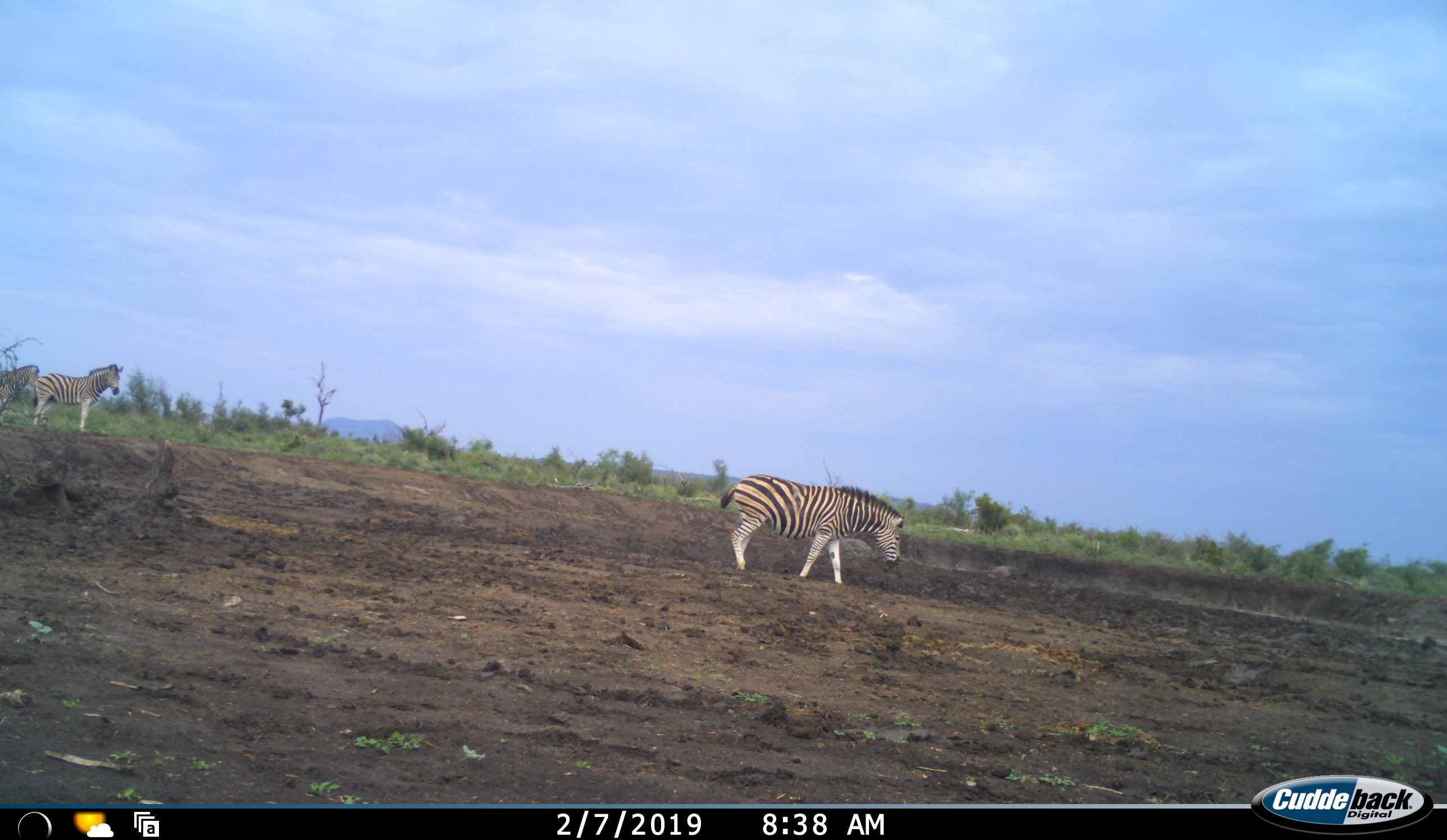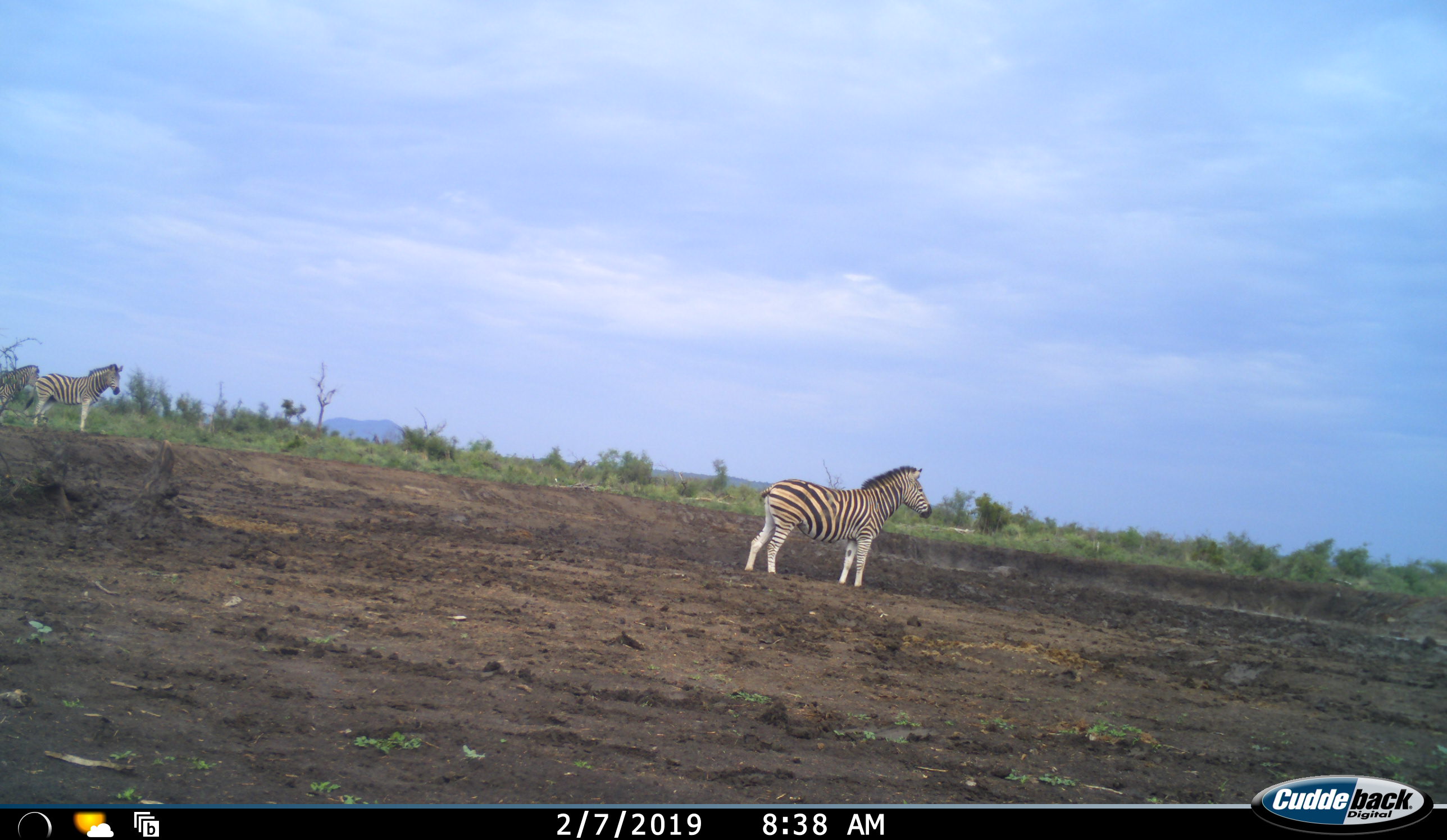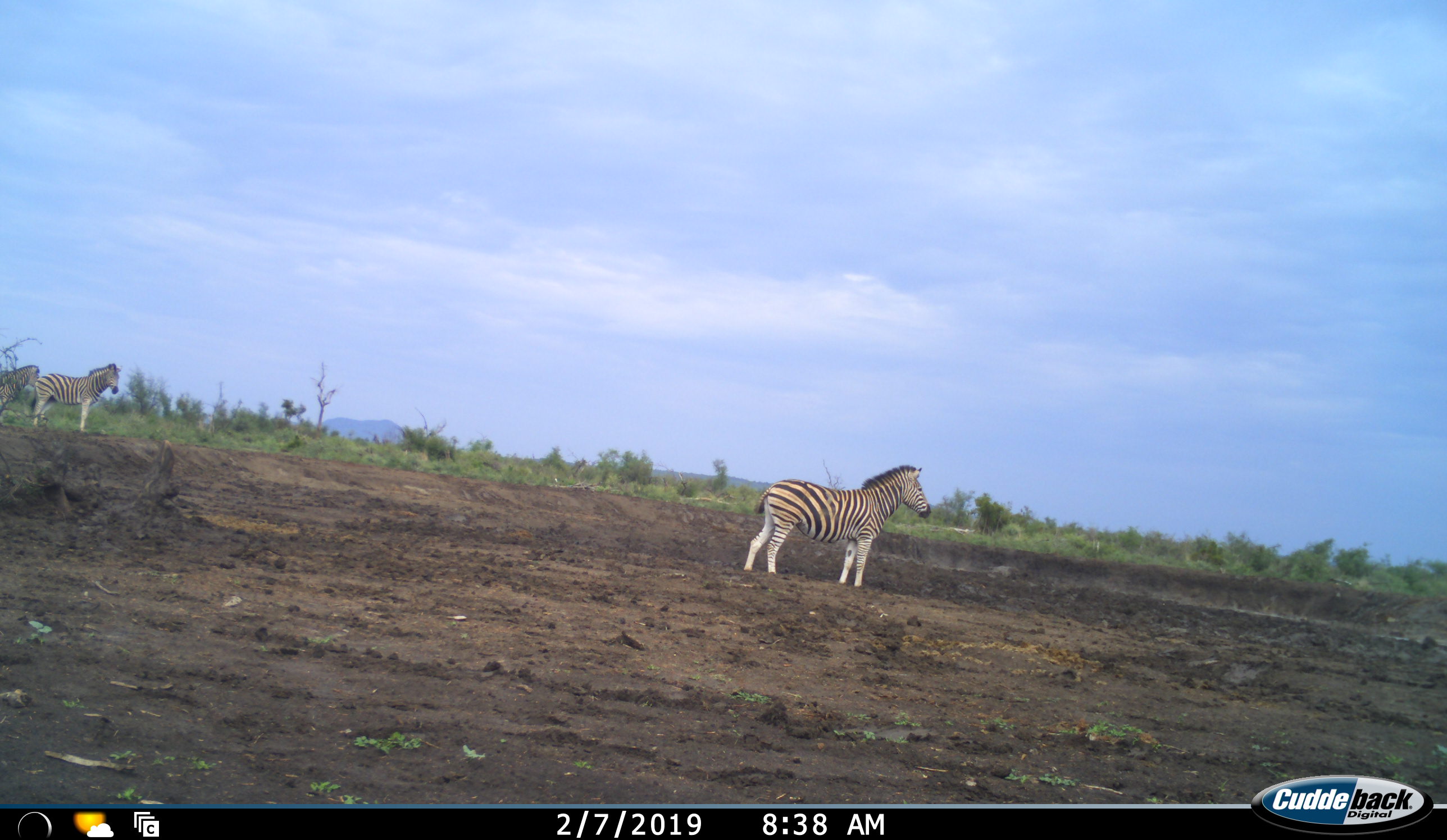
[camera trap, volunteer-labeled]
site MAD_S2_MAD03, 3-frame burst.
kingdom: Animalia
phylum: Chordata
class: Mammalia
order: Perissodactyla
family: Equidae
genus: Equus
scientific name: Equus quagga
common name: plains zebra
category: zebraplains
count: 3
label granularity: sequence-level